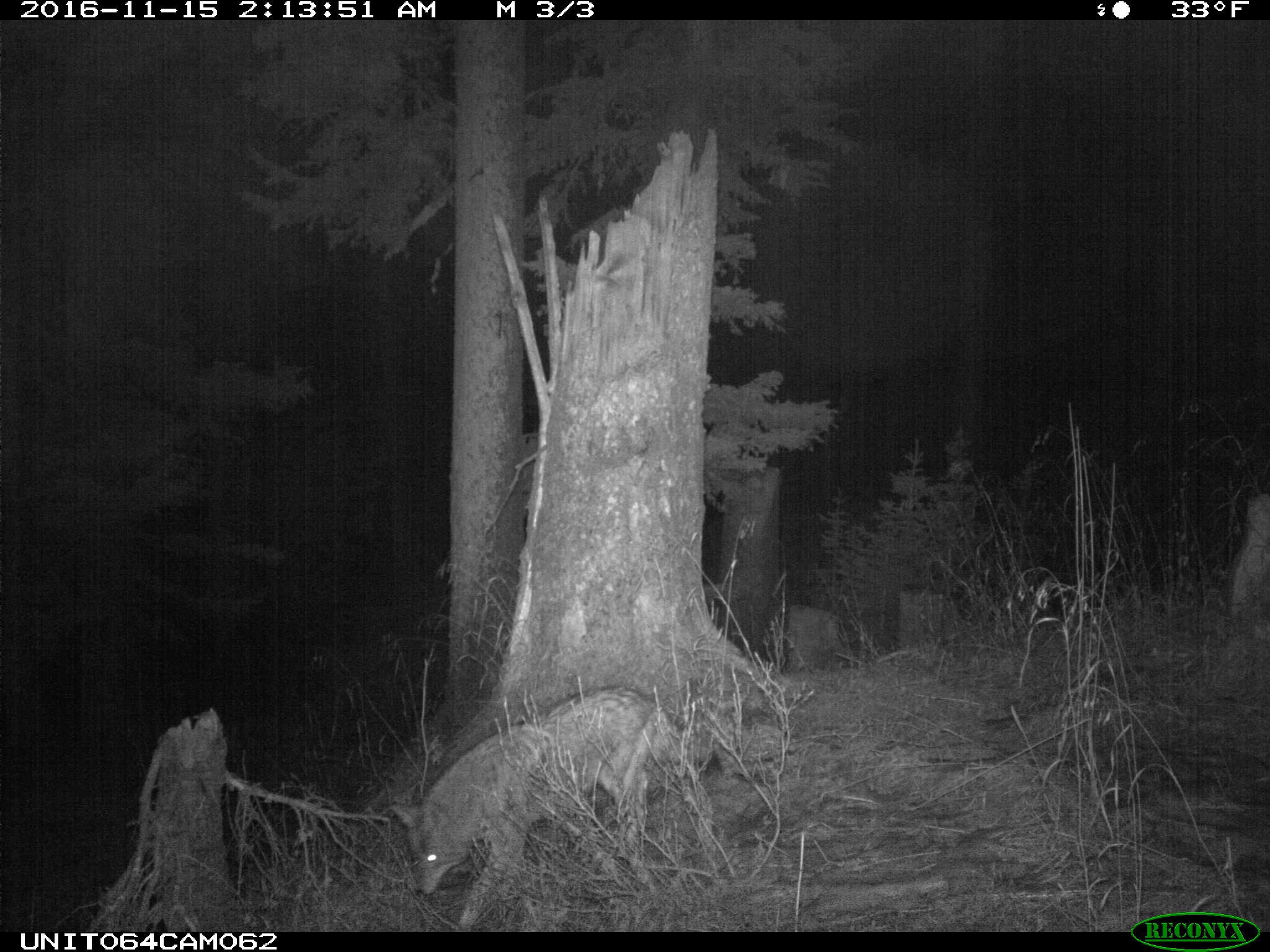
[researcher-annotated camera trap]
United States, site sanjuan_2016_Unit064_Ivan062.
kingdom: Animalia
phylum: Chordata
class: Mammalia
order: Carnivora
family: Canidae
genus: Canis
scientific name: Canis latrans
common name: coyote